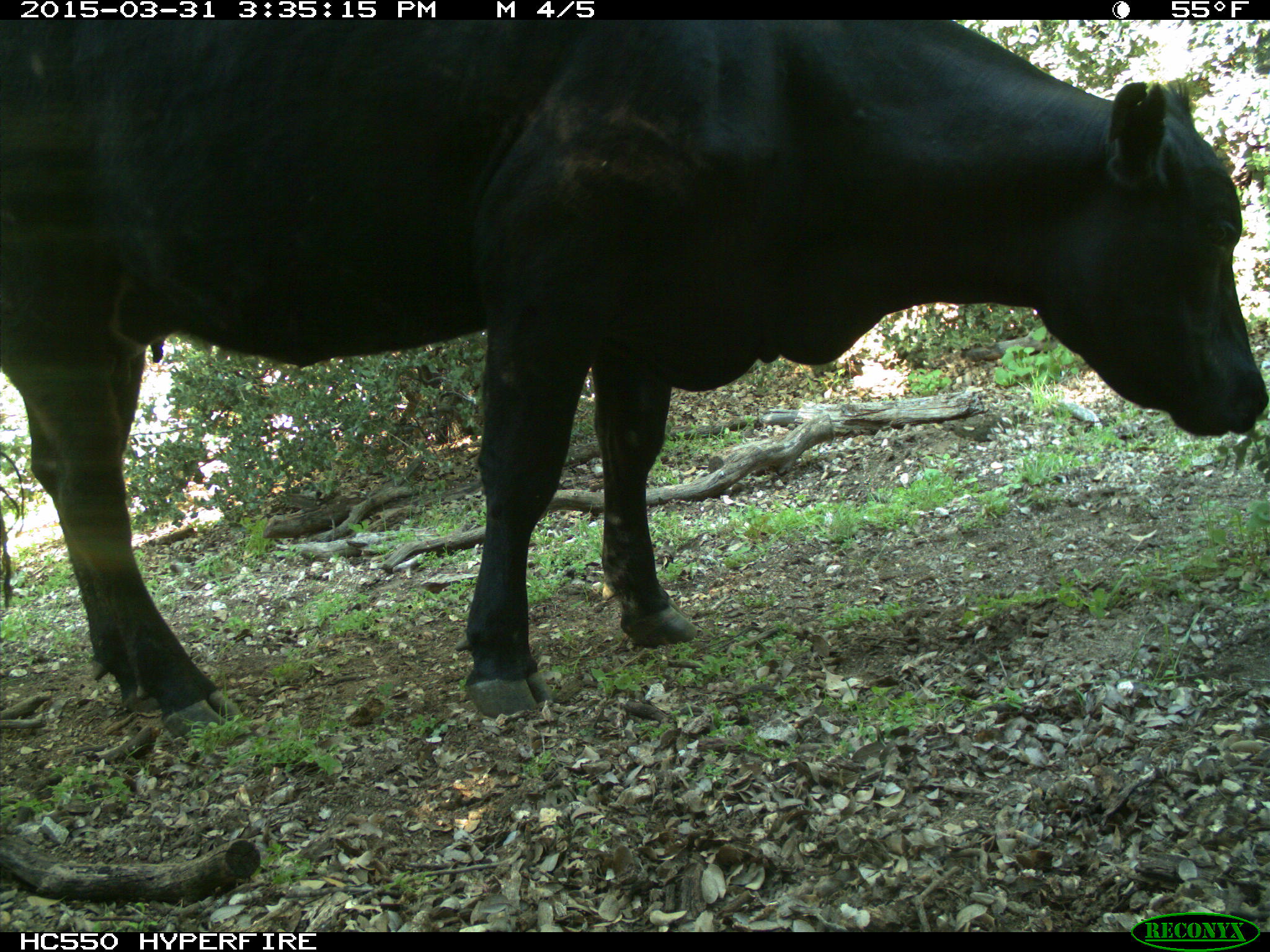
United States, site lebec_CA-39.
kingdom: Animalia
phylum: Chordata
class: Mammalia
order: Artiodactyla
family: Bovidae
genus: Bos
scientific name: Bos taurus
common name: domestic cow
Bos taurus (domestic cow).